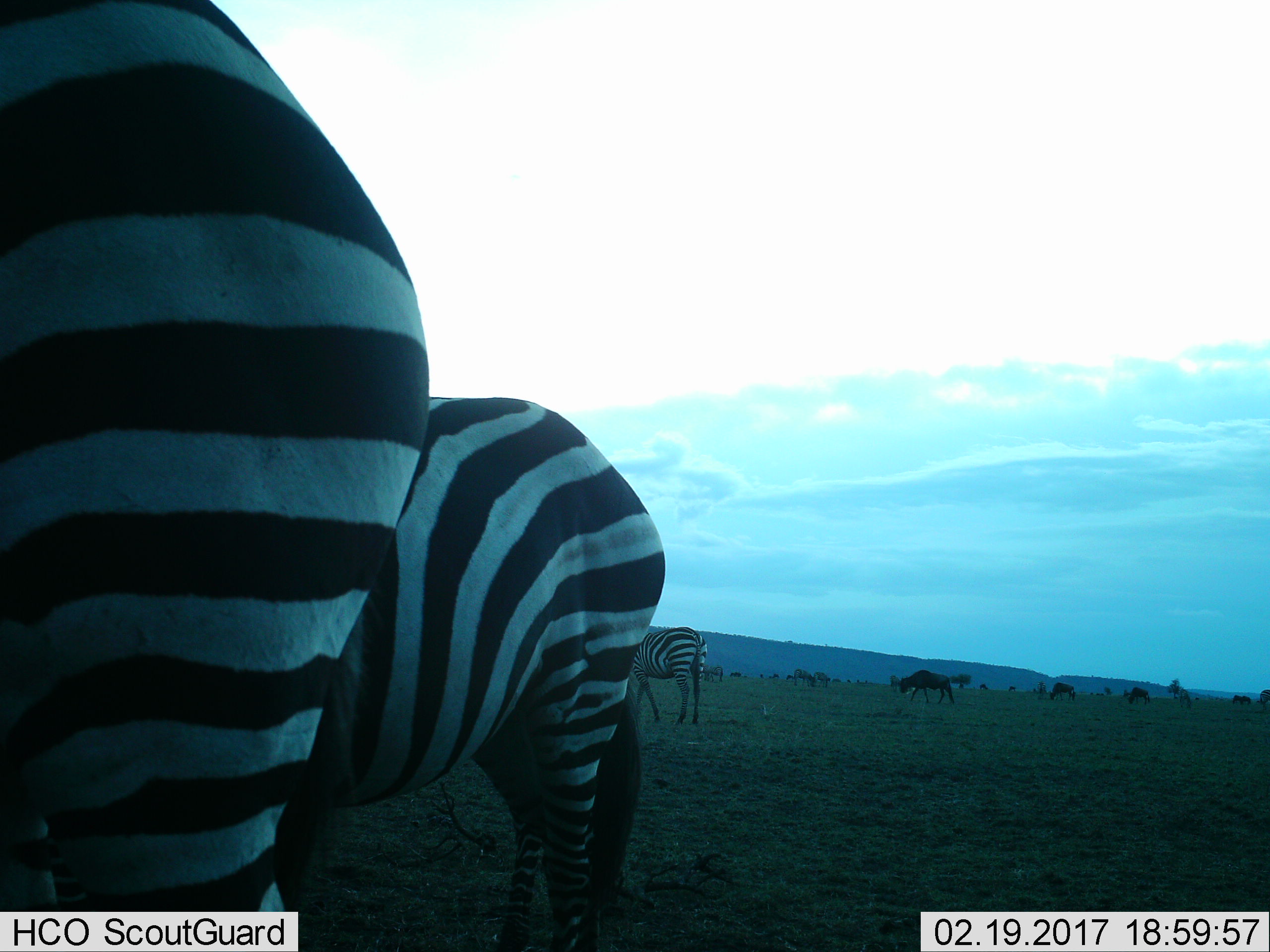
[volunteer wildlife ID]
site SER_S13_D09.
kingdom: Animalia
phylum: Chordata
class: Mammalia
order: Perissodactyla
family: Equidae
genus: Equus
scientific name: Equus quagga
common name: plains zebra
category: zebraplains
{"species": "zebraplains (plains zebra) (Equus quagga)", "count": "3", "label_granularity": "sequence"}